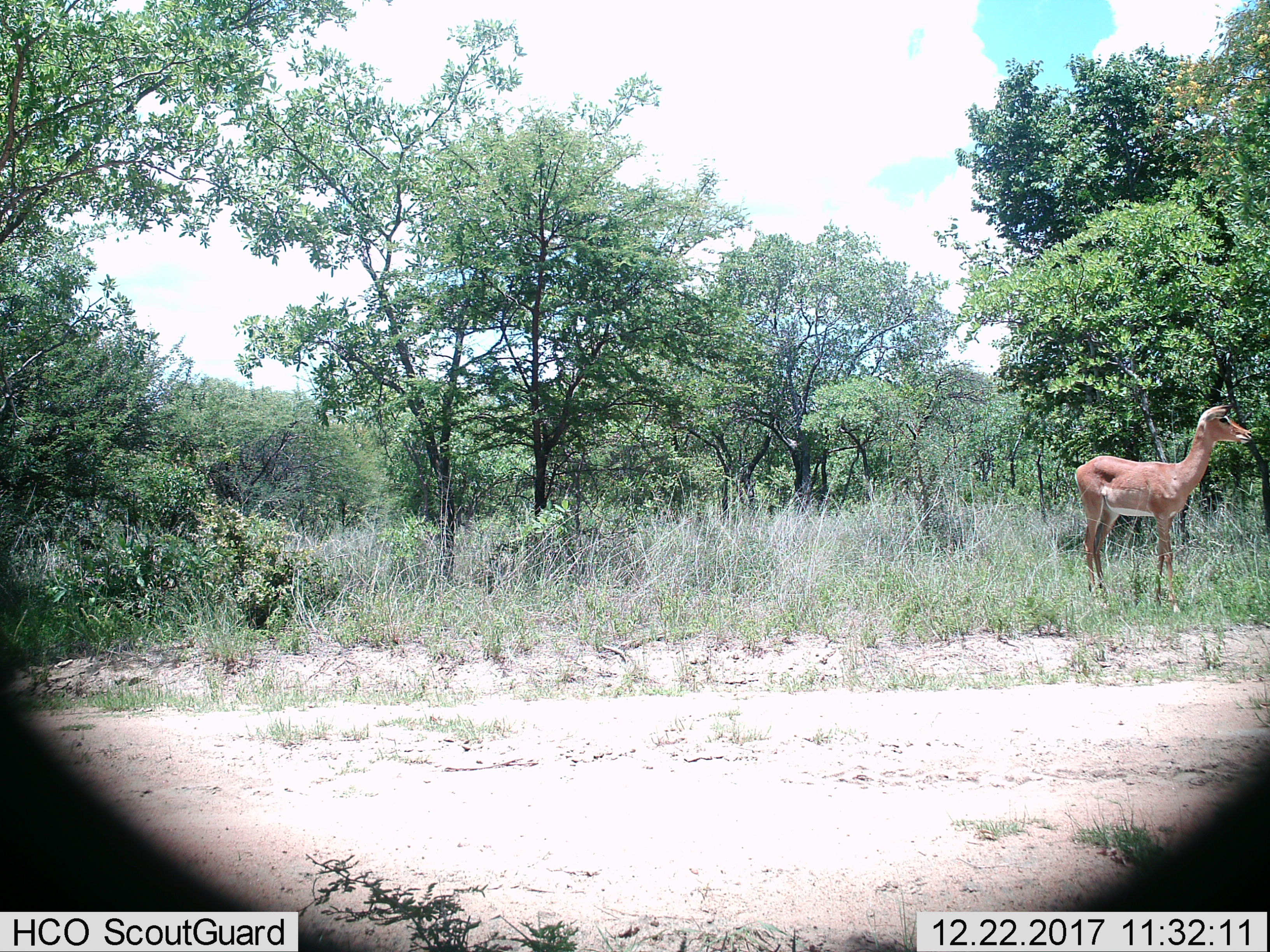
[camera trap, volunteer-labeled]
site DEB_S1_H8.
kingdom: Animalia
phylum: Chordata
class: Mammalia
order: Artiodactyla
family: Bovidae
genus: Aepyceros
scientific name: Aepyceros melampus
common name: impala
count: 1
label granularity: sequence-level